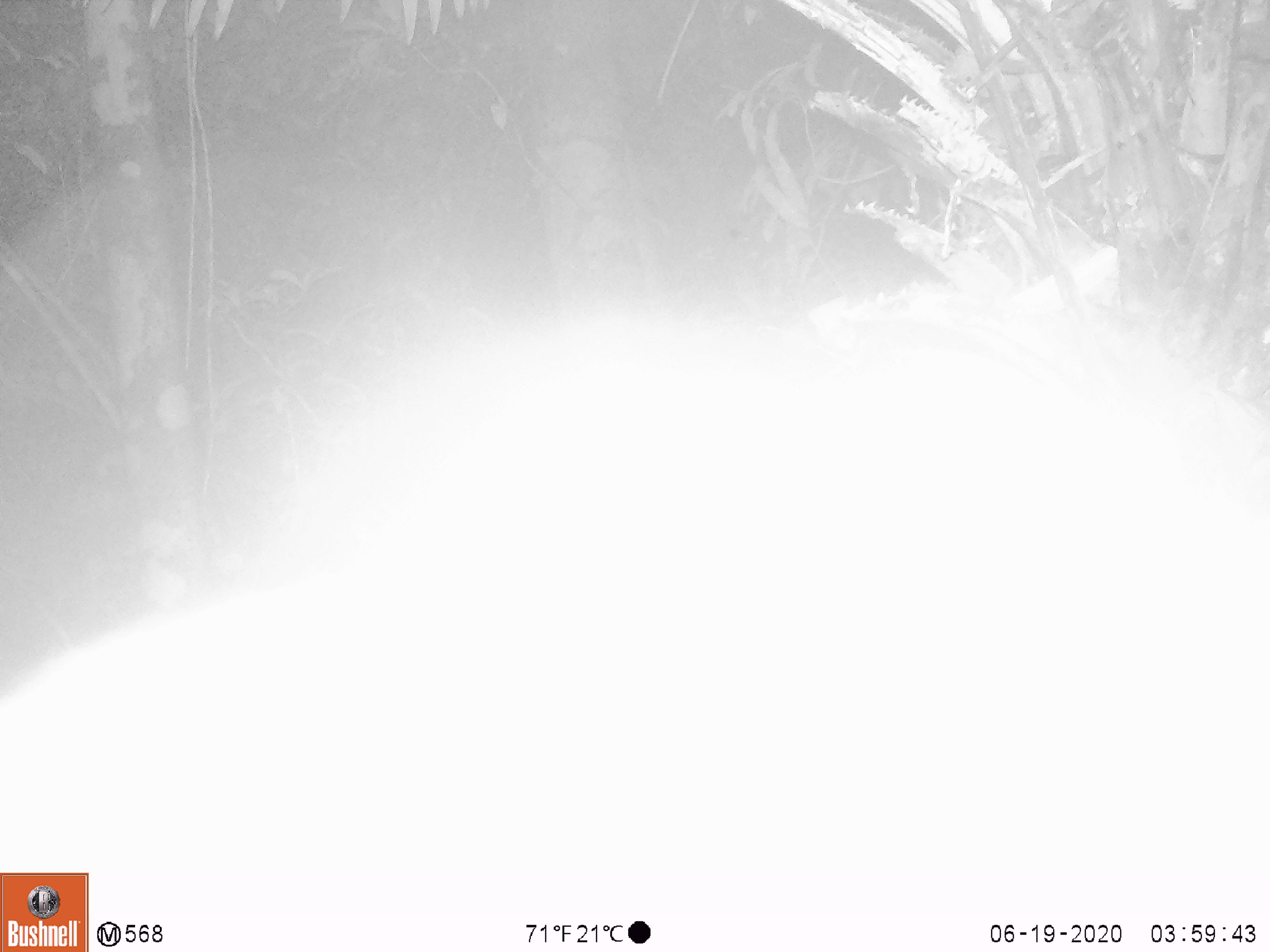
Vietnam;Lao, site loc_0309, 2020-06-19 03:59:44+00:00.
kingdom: Animalia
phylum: Chordata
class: Mammalia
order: Artiodactyla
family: Cervidae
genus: Muntiacus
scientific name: Muntiacus rooseveltorum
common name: roosevelt's muntjac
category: roosevelts muntjac group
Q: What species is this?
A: Roosevelts muntjac group (roosevelt's muntjac) (Muntiacus rooseveltorum).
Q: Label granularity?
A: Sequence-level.